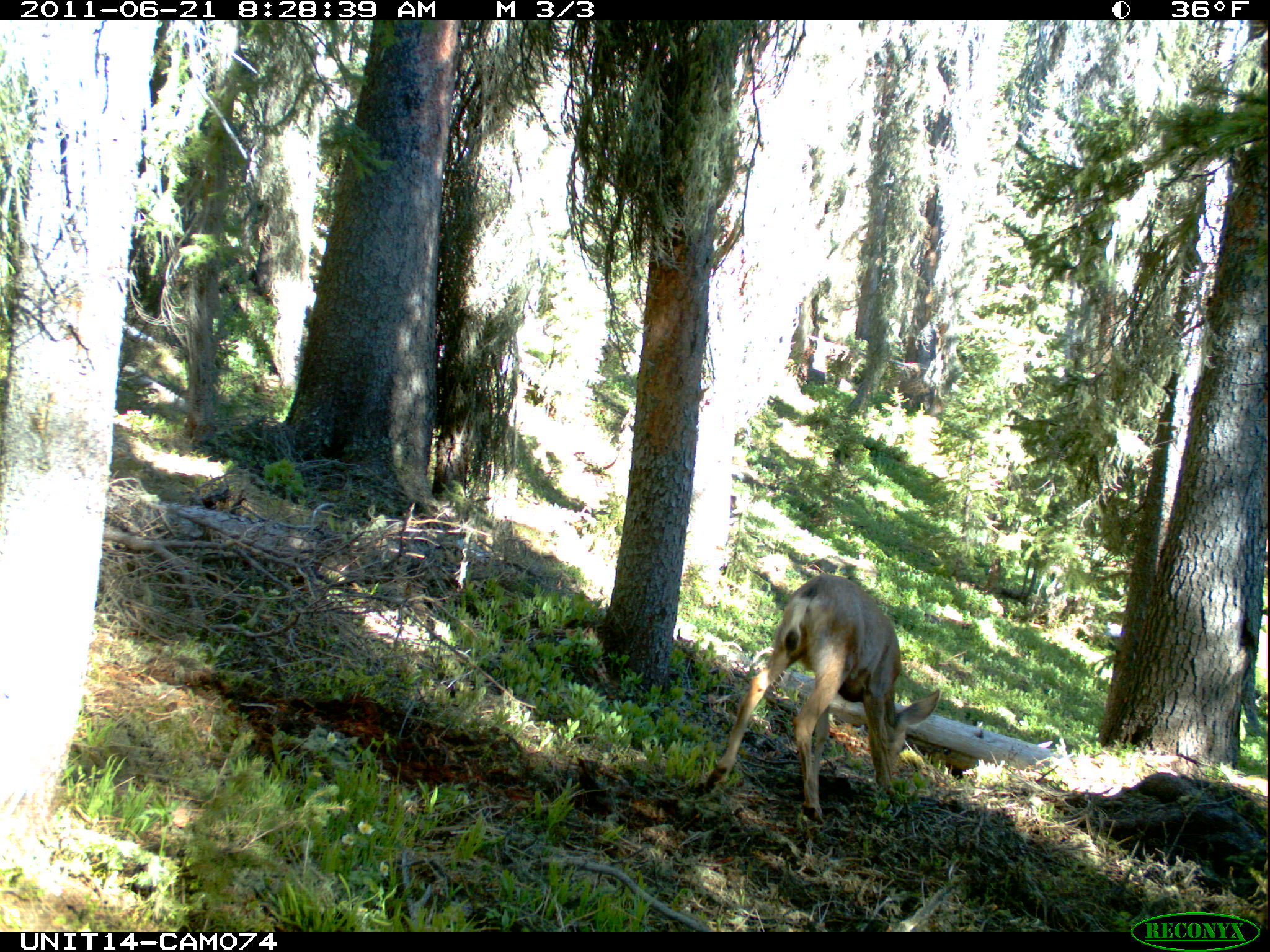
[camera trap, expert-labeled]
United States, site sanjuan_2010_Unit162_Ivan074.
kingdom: Animalia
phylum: Chordata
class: Mammalia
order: Artiodactyla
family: Cervidae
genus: Odocoileus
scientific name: Odocoileus hemionus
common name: mule deer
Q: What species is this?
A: Odocoileus hemionus (mule deer).